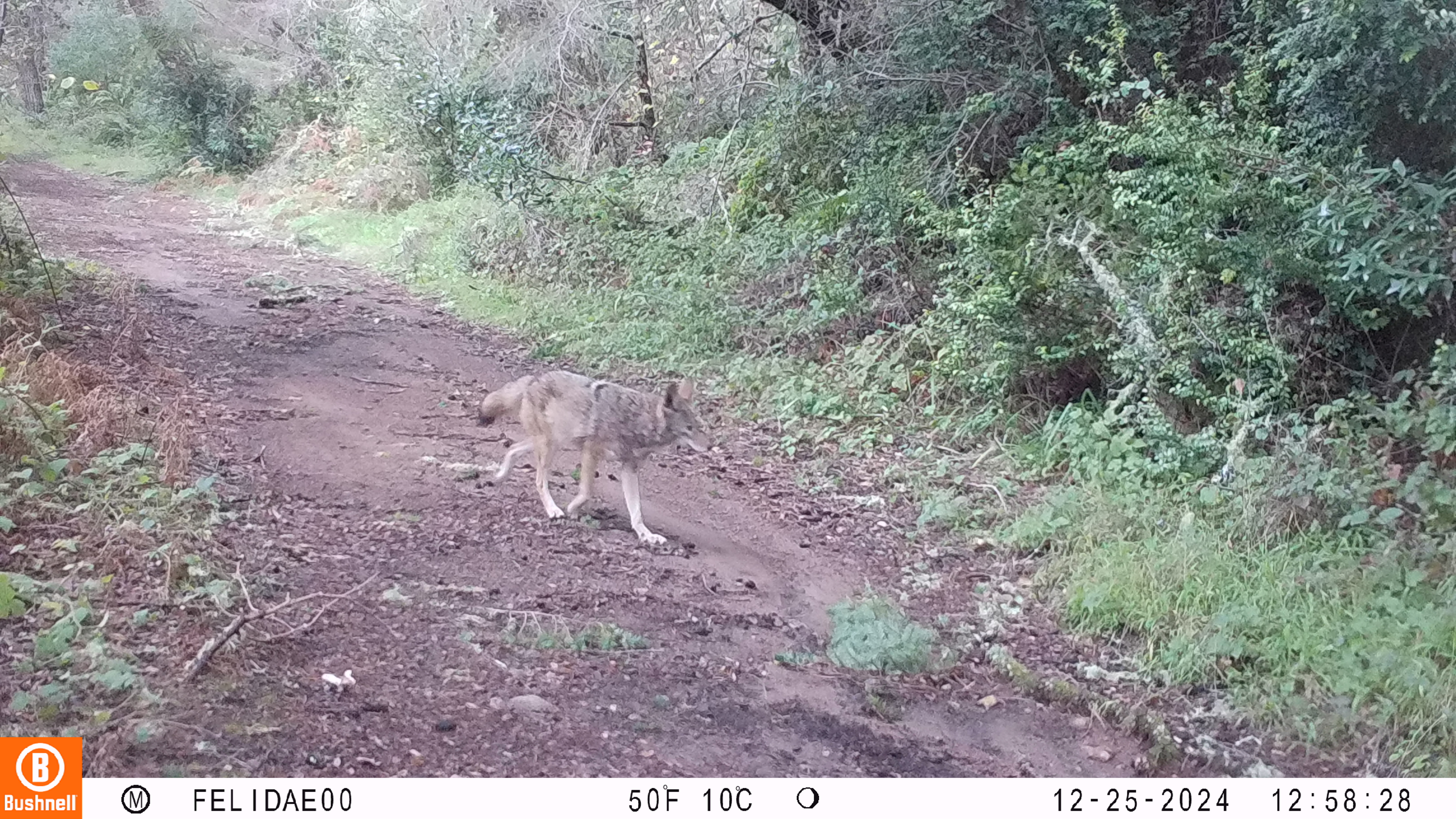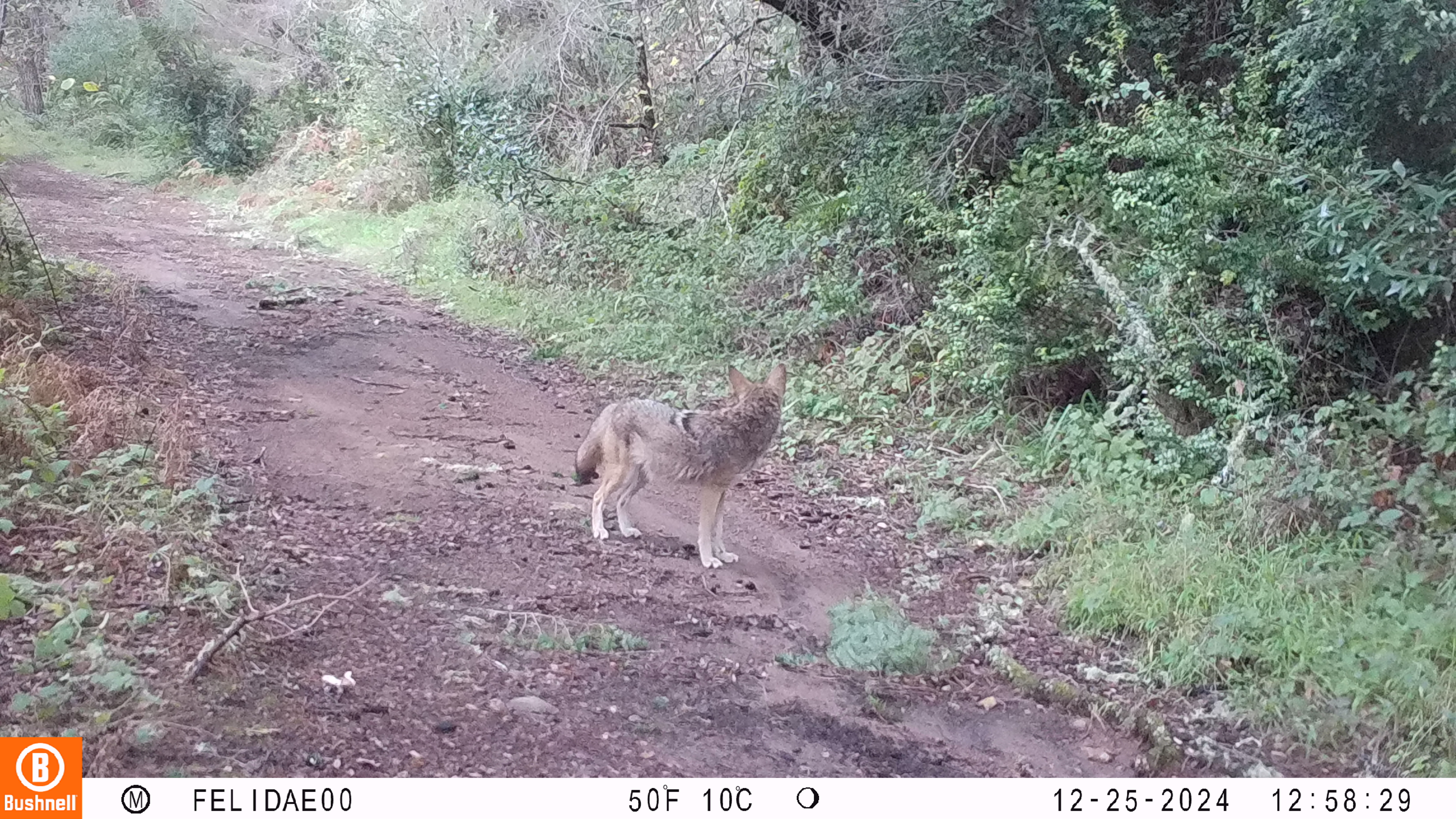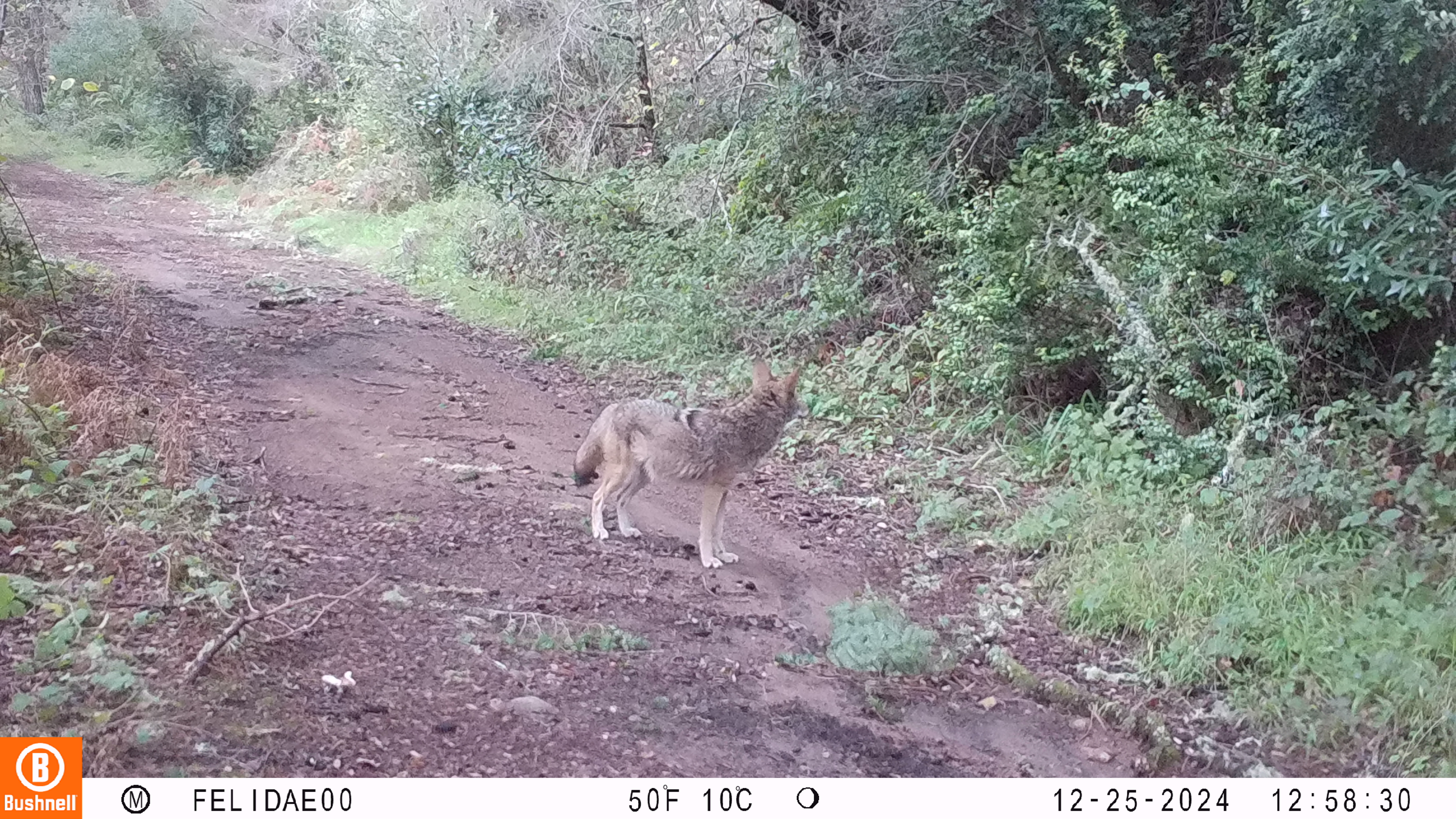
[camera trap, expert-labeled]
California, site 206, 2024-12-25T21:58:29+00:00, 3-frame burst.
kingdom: Animalia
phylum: Chordata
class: Mammalia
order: Carnivora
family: Canidae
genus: Canis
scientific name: Canis latrans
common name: coyote